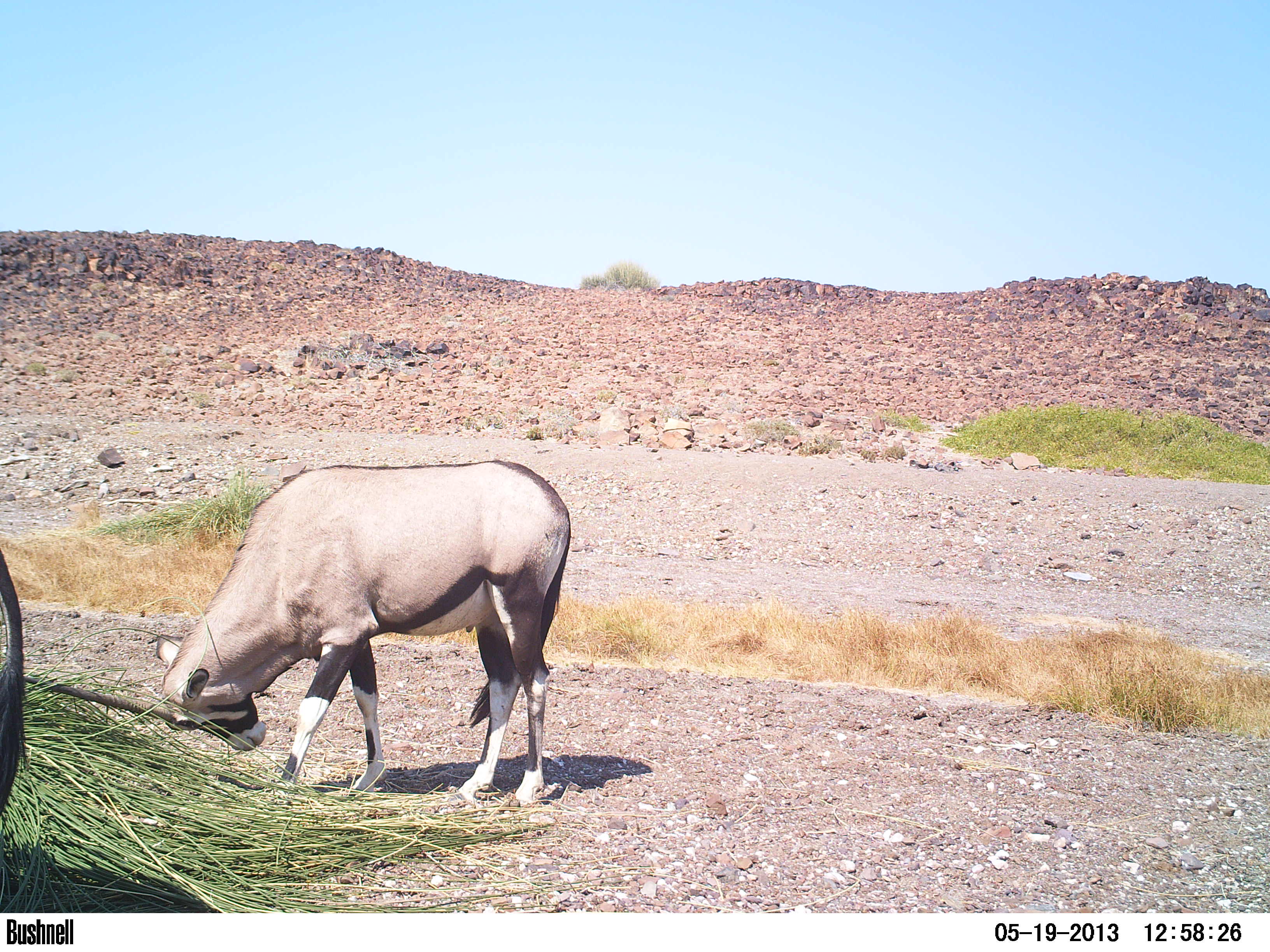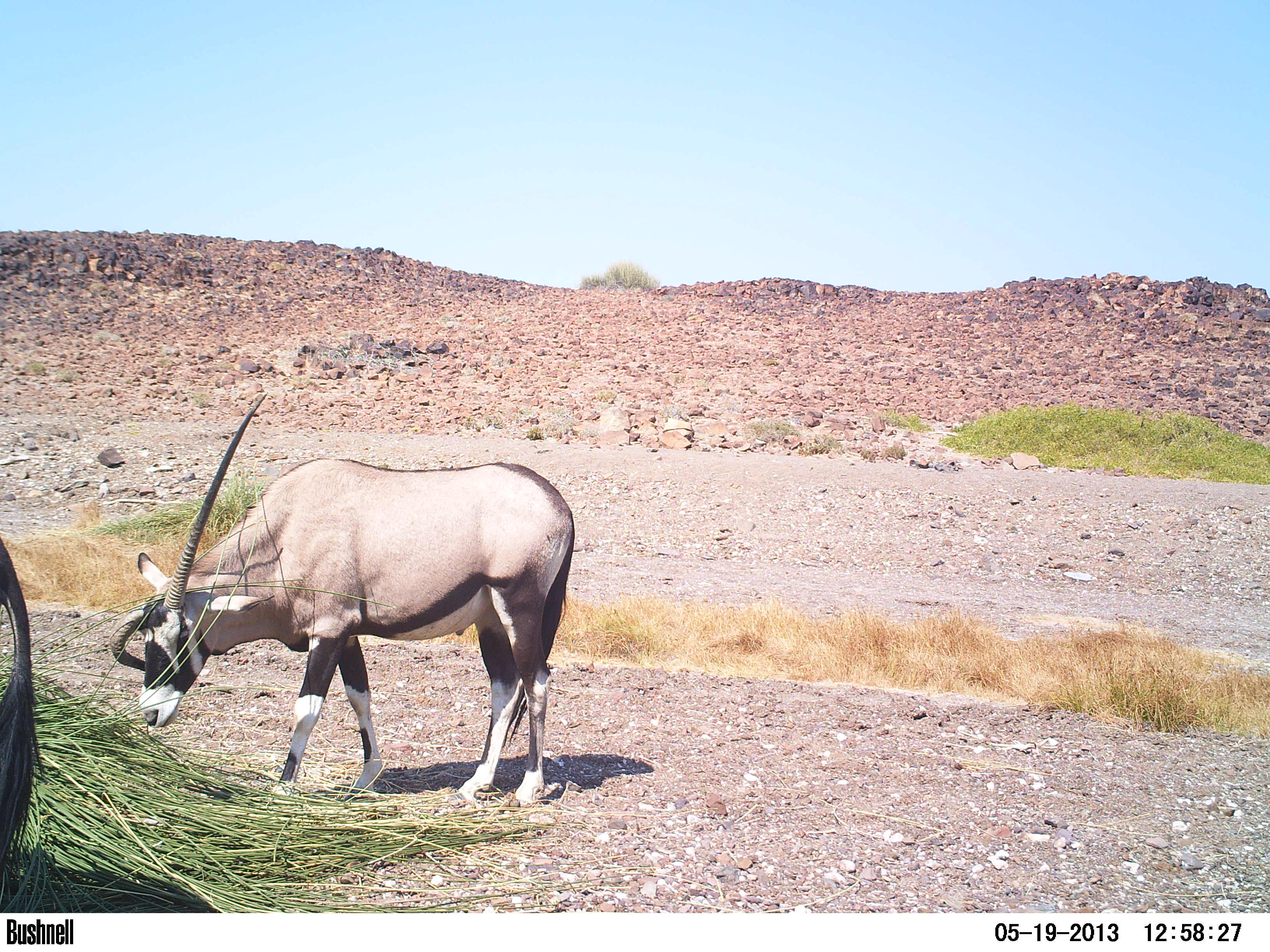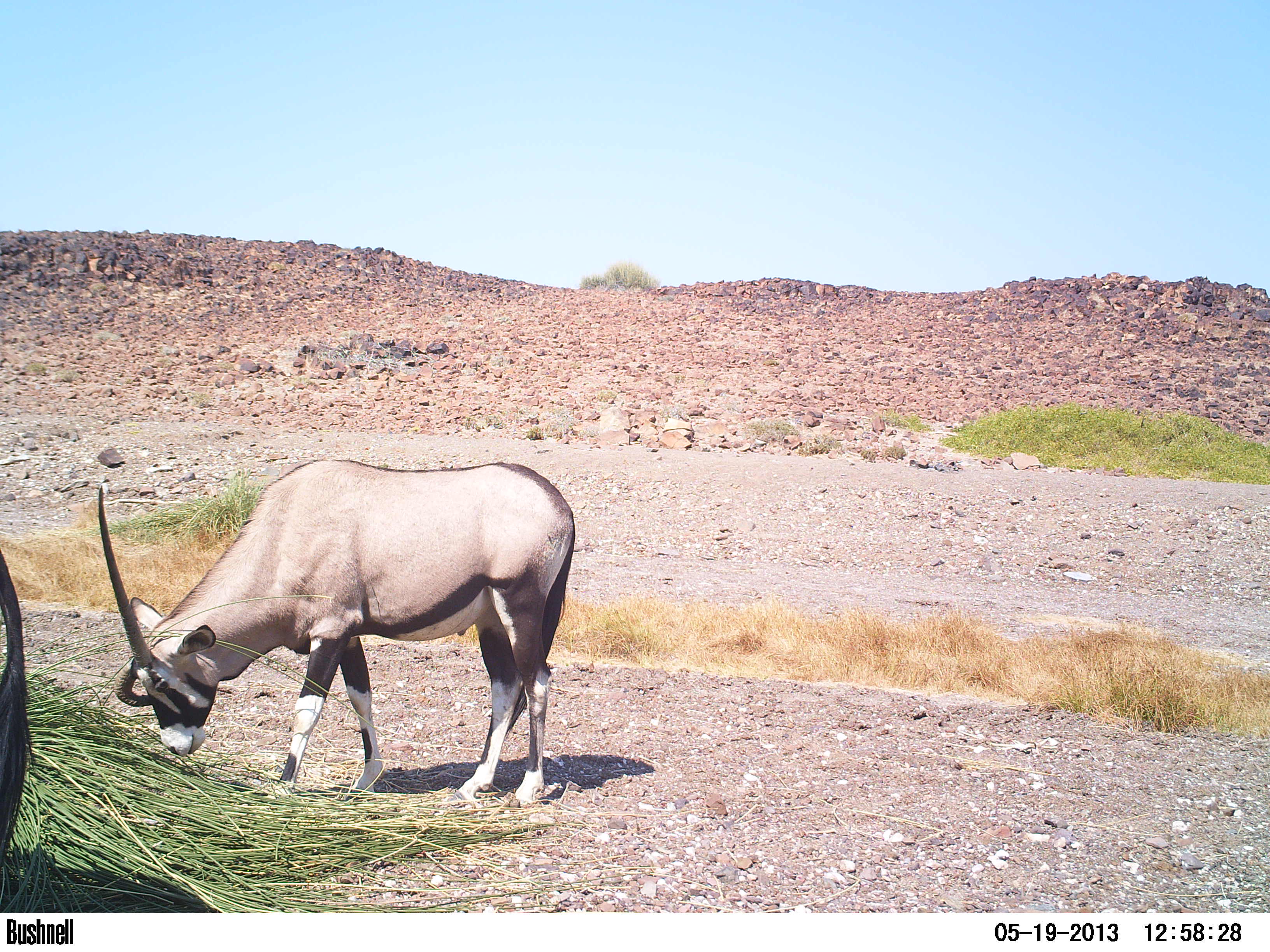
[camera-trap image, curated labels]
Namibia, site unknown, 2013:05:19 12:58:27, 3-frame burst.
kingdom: Animalia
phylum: Chordata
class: Mammalia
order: Artiodactyla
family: Bovidae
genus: Oryx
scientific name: Oryx gazella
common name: gemsbok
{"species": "Oryx gazella (gemsbok)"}